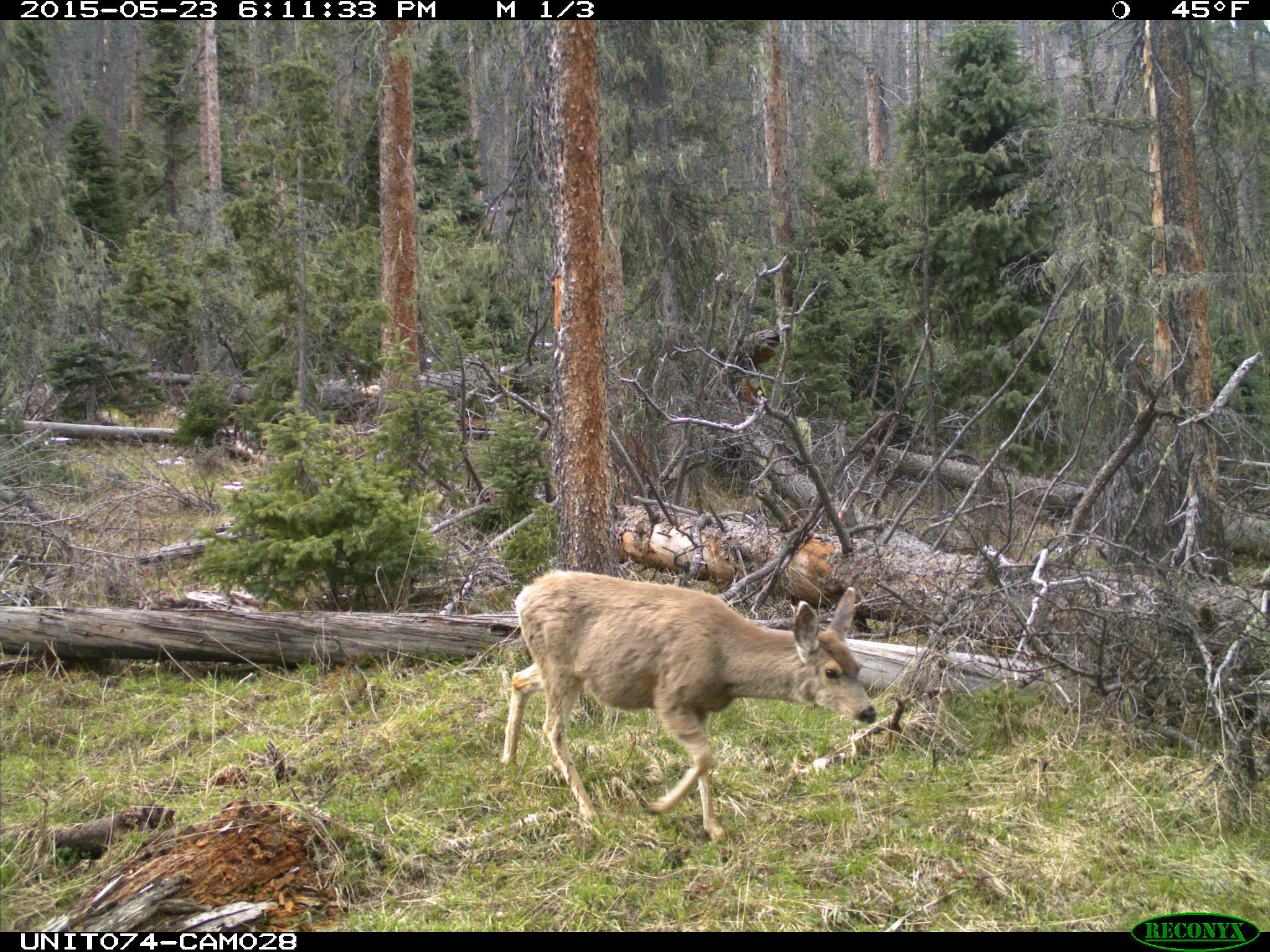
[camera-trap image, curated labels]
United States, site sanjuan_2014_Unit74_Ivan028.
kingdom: Animalia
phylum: Chordata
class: Mammalia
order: Artiodactyla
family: Cervidae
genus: Odocoileus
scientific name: Odocoileus hemionus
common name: mule deer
Odocoileus hemionus (mule deer).